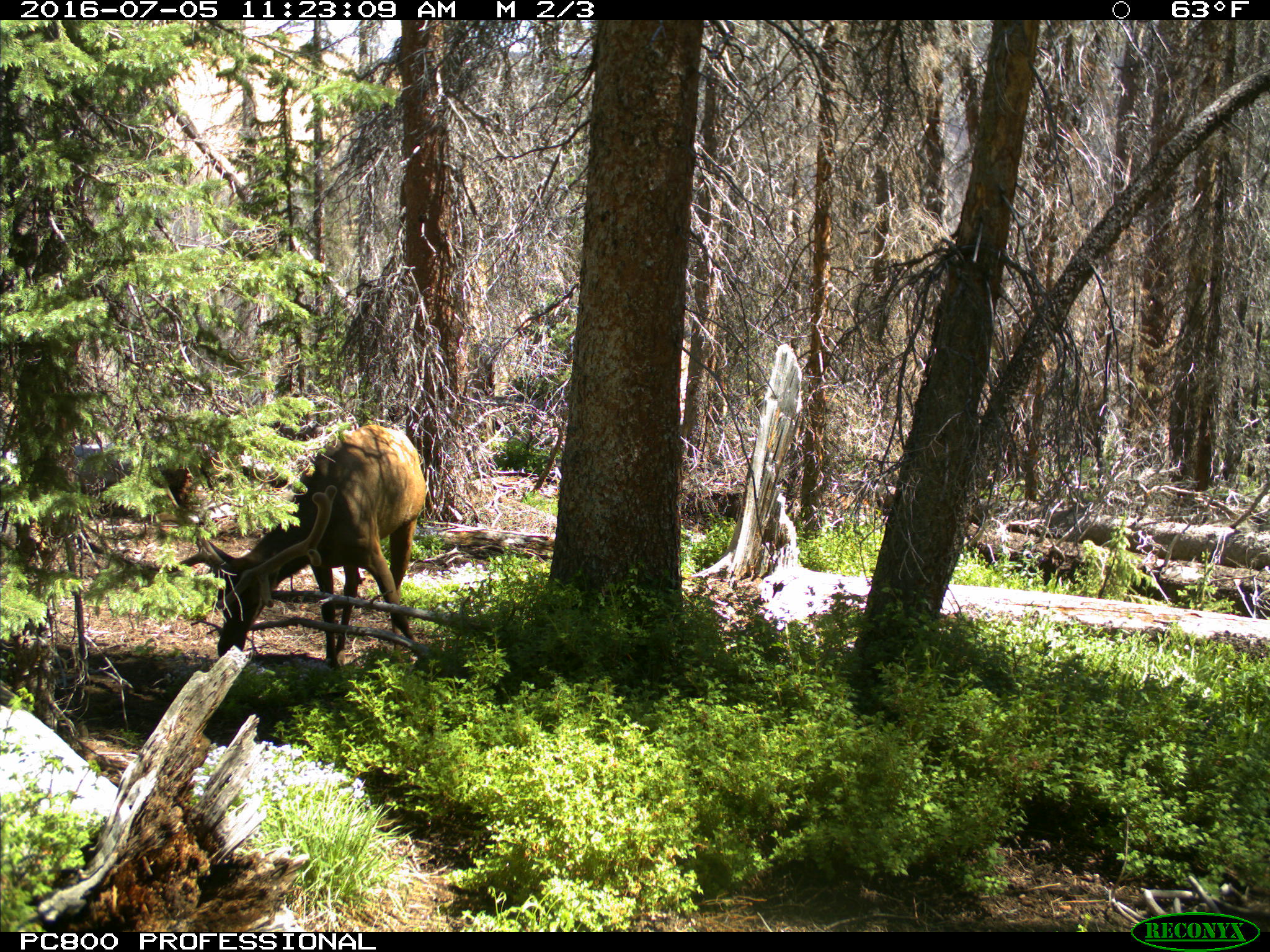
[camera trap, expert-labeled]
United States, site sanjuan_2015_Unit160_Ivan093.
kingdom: Animalia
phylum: Chordata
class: Mammalia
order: Artiodactyla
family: Cervidae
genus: Cervus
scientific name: Cervus elaphus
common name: red deer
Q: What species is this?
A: Cervus elaphus (red deer).